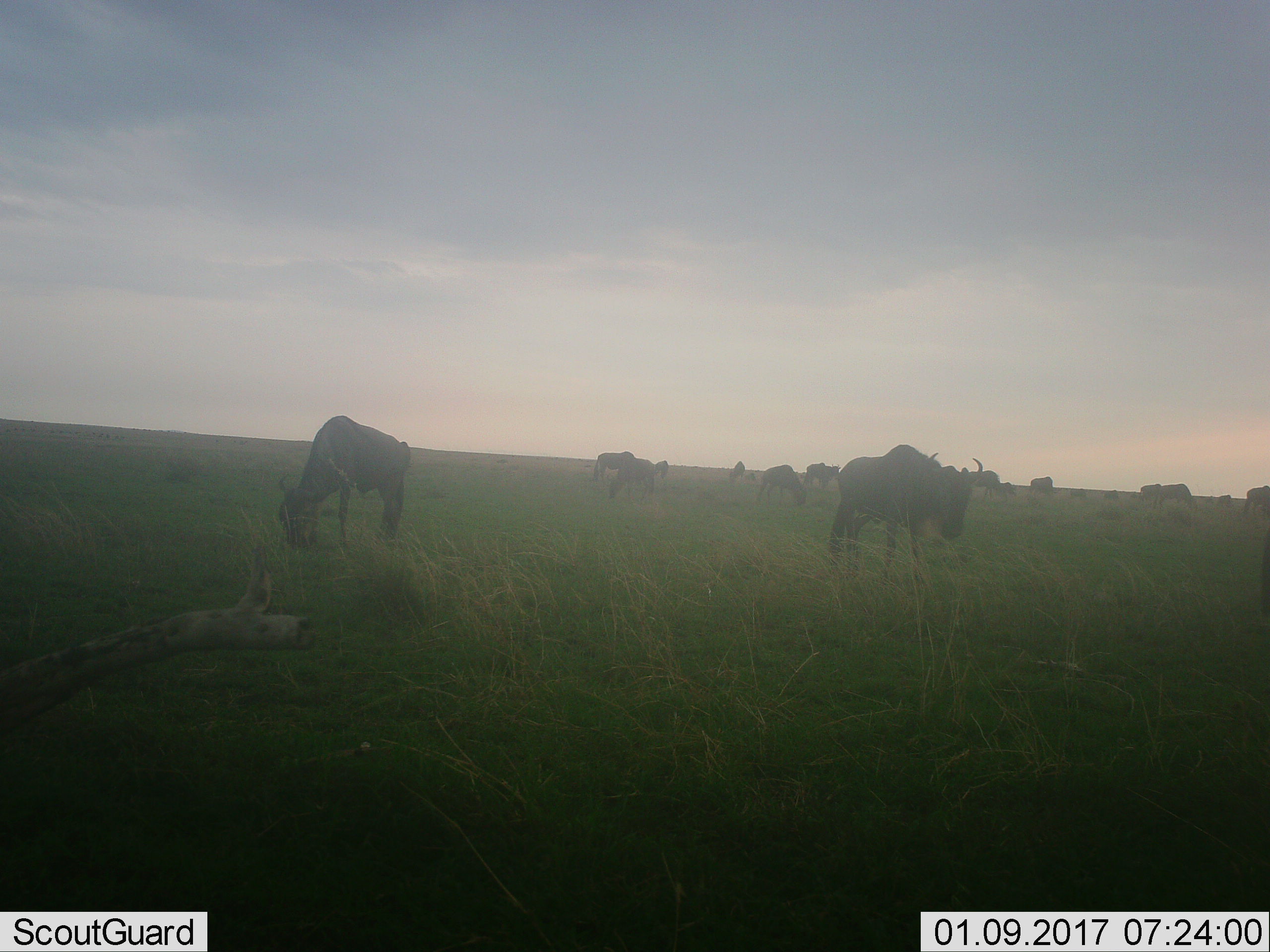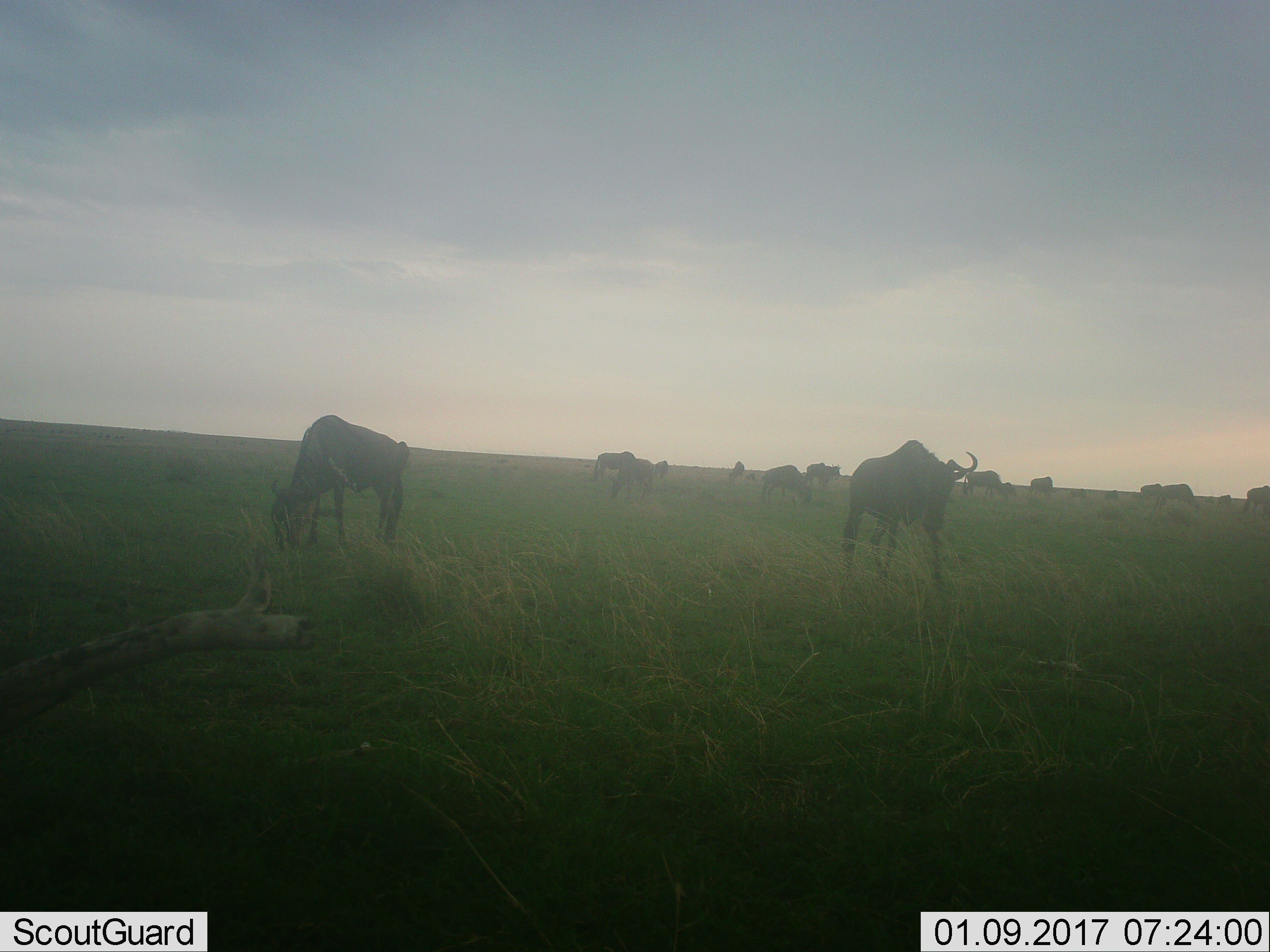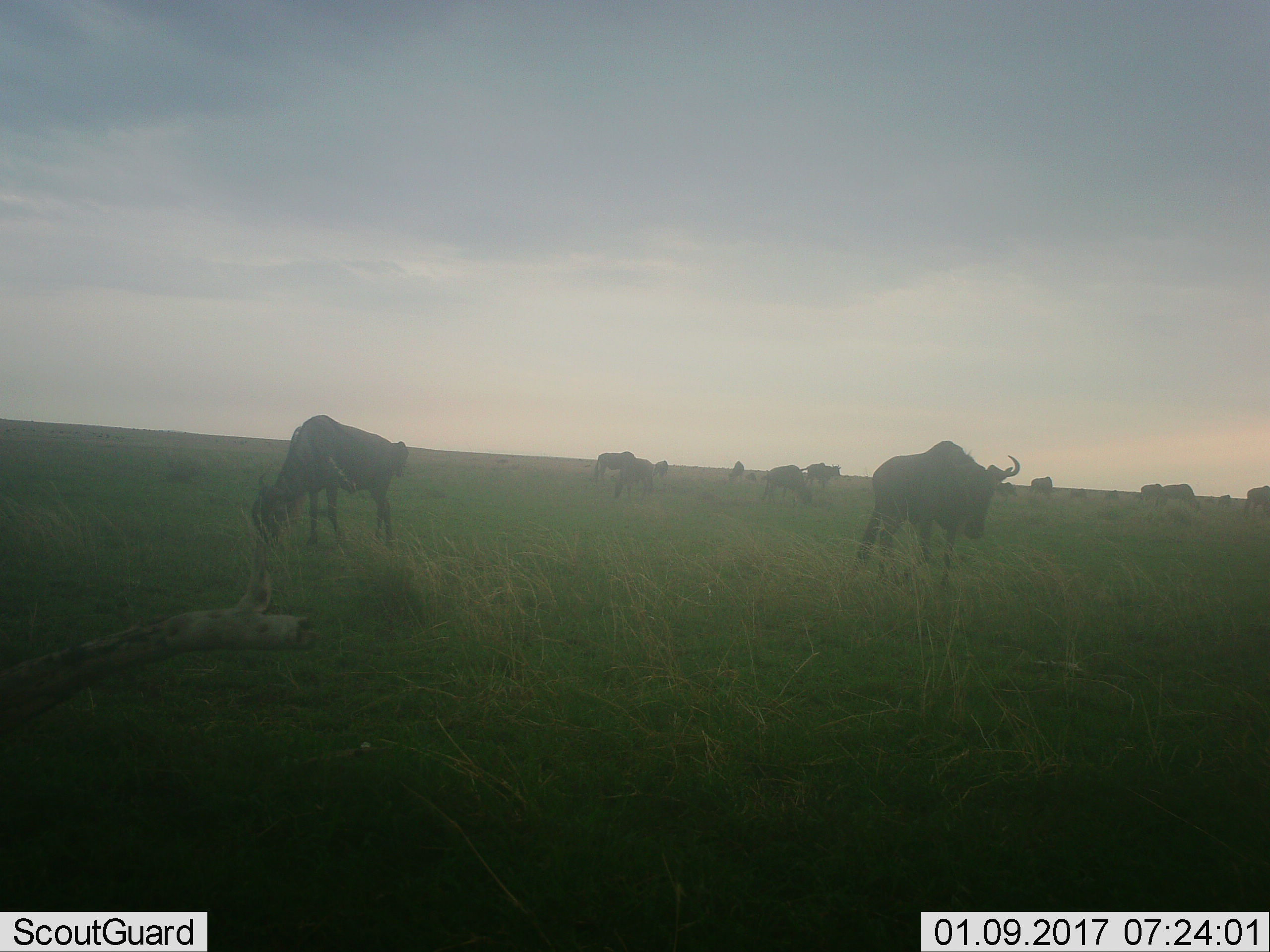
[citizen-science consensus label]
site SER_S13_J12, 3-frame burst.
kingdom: Animalia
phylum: Chordata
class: Mammalia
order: Artiodactyla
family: Bovidae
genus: Connochaetes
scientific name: Connochaetes taurinus taurinus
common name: blue wildebeest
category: wildebeestblue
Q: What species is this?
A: Wildebeestblue (blue wildebeest) (Connochaetes taurinus taurinus).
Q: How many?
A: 11-50.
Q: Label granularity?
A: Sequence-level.